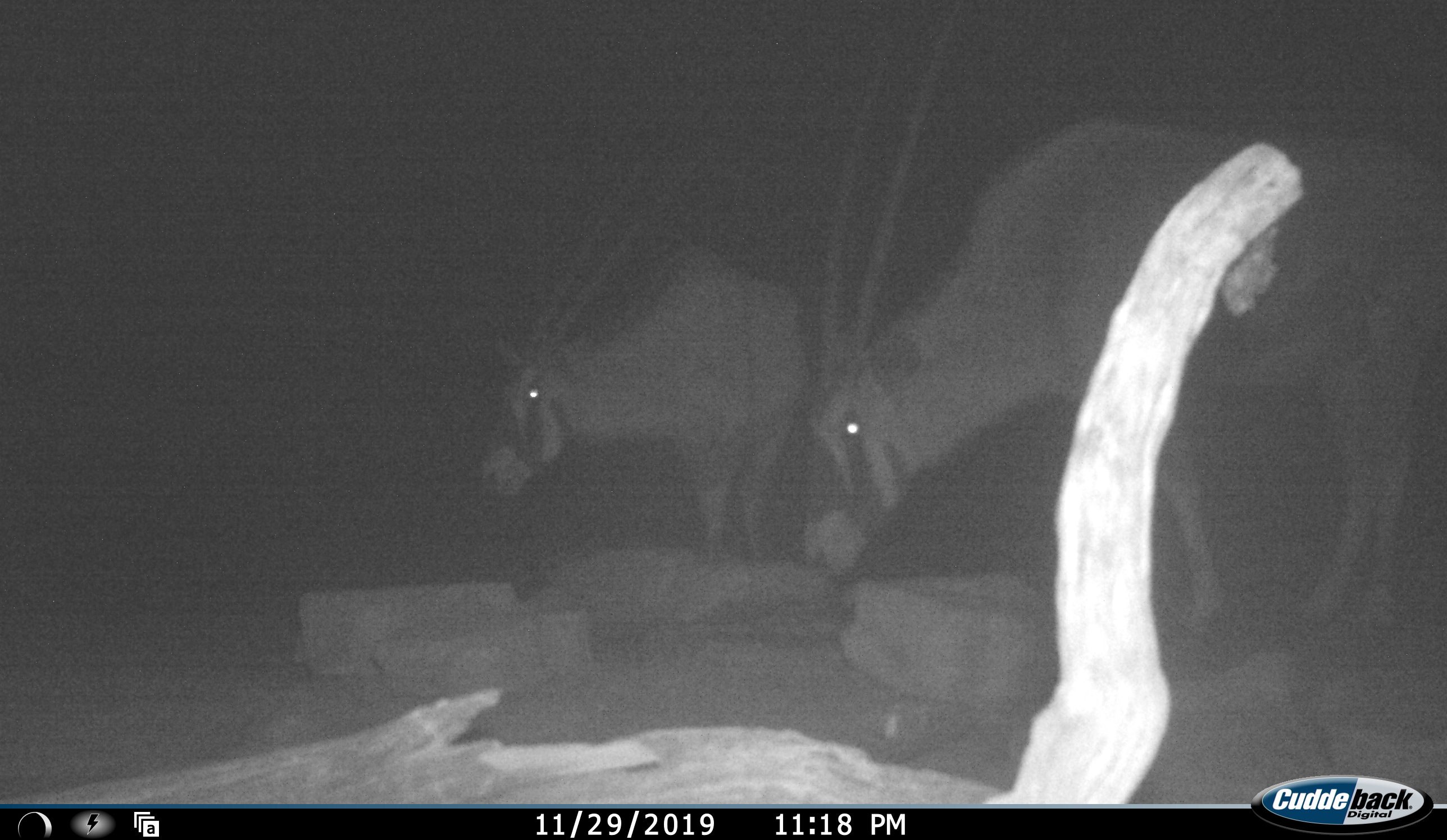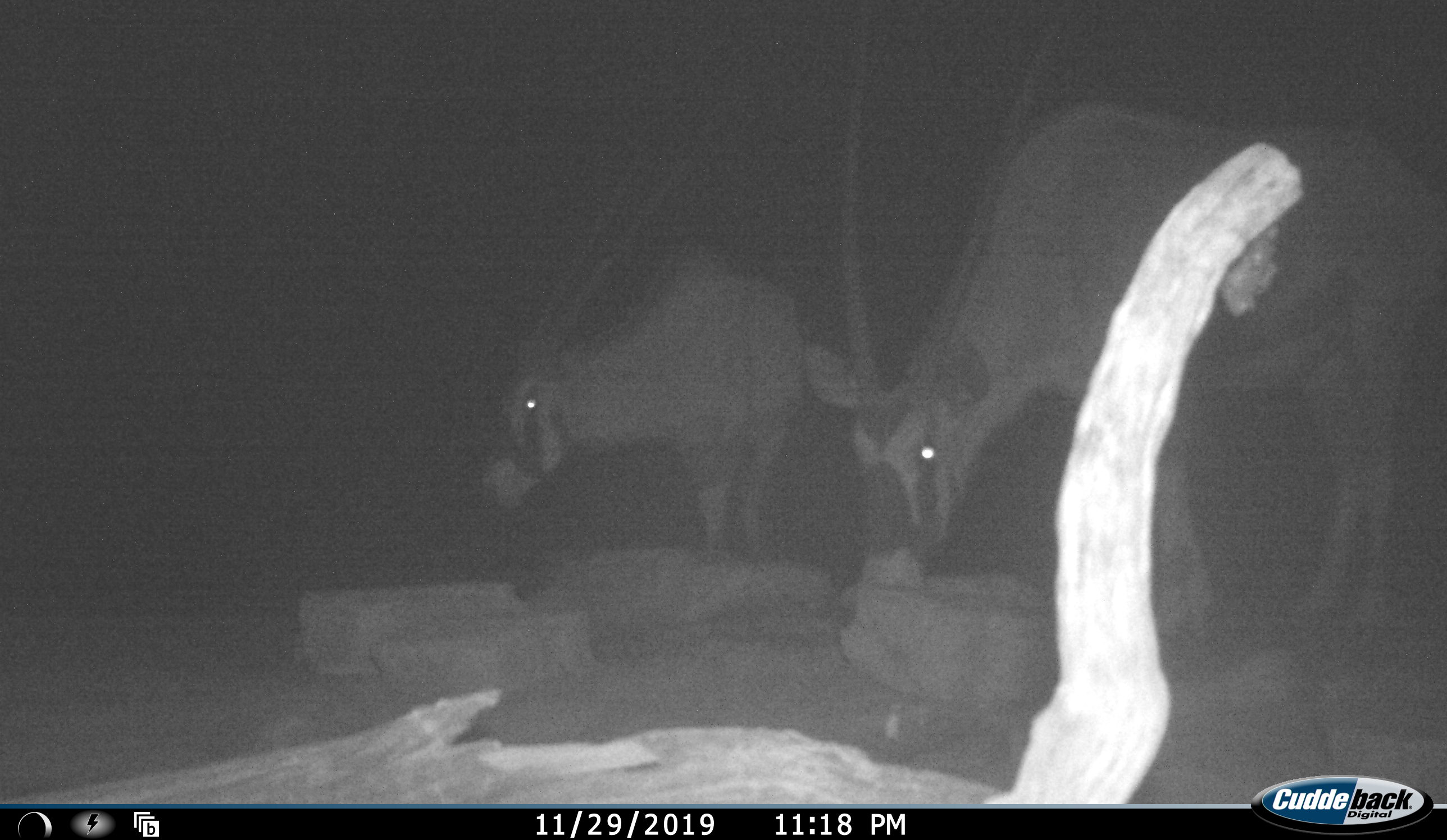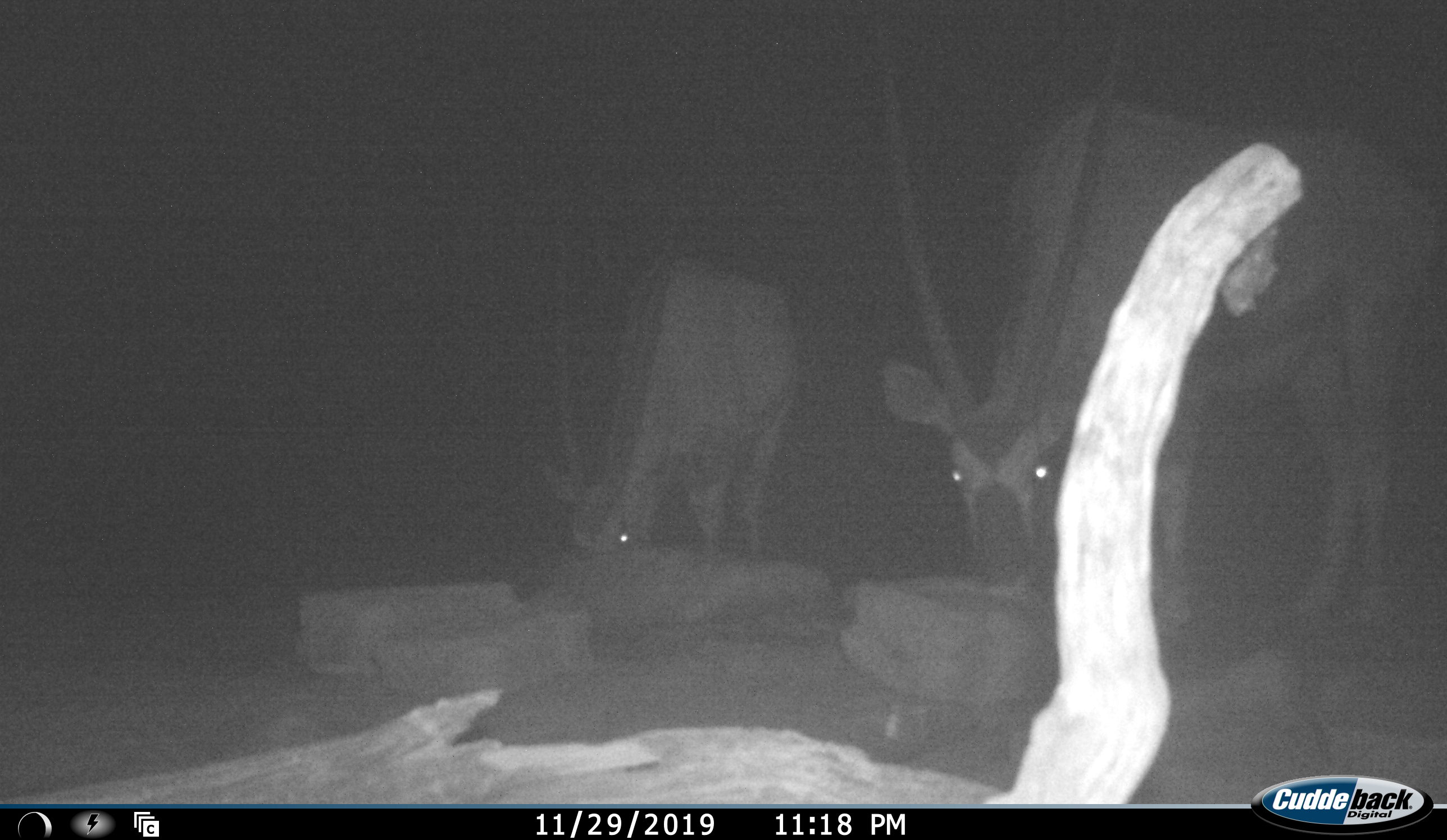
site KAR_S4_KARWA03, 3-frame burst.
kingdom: Animalia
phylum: Chordata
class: Mammalia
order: Artiodactyla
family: Bovidae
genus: Oryx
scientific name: Oryx gazella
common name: gemsbok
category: oryx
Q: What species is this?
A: Oryx (gemsbok) (Oryx gazella).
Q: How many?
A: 2.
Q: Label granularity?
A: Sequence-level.